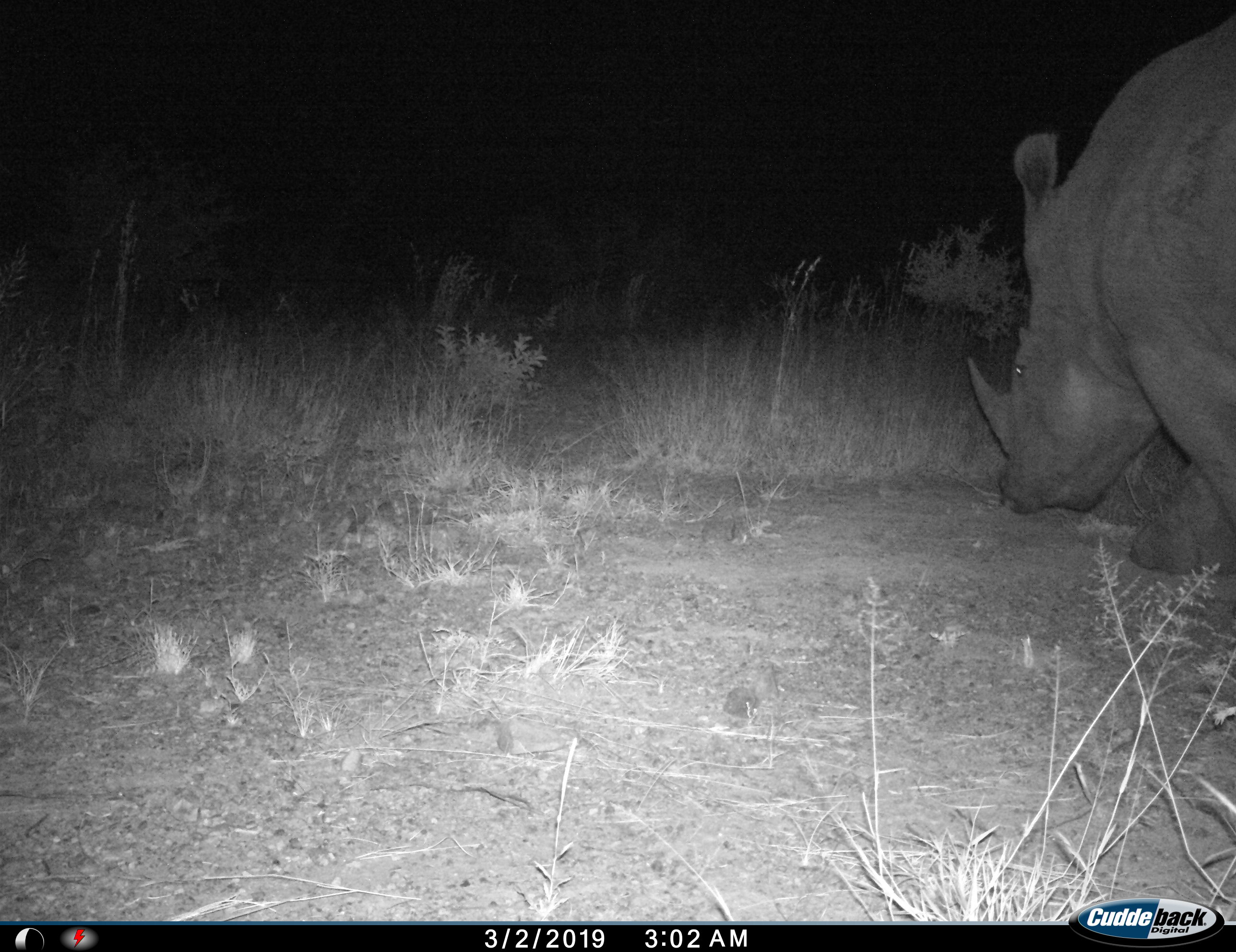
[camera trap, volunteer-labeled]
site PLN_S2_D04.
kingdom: Animalia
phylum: Chordata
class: Mammalia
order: Perissodactyla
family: Rhinocerotidae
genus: Ceratotherium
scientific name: Ceratotherium simum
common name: white rhinoceros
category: rhinoceroswhite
Rhinoceroswhite (white rhinoceros) (Ceratotherium simum), count 1. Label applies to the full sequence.